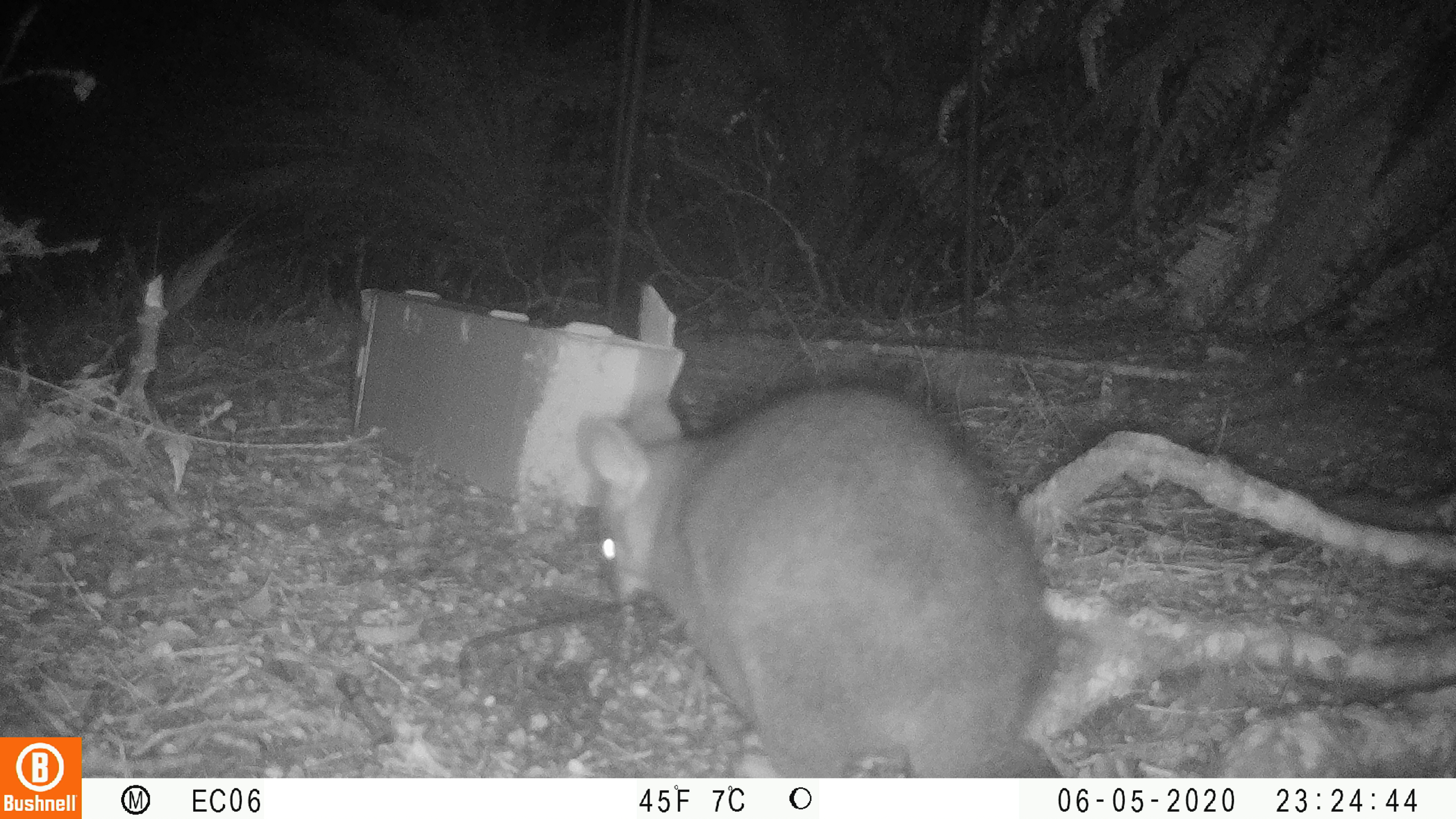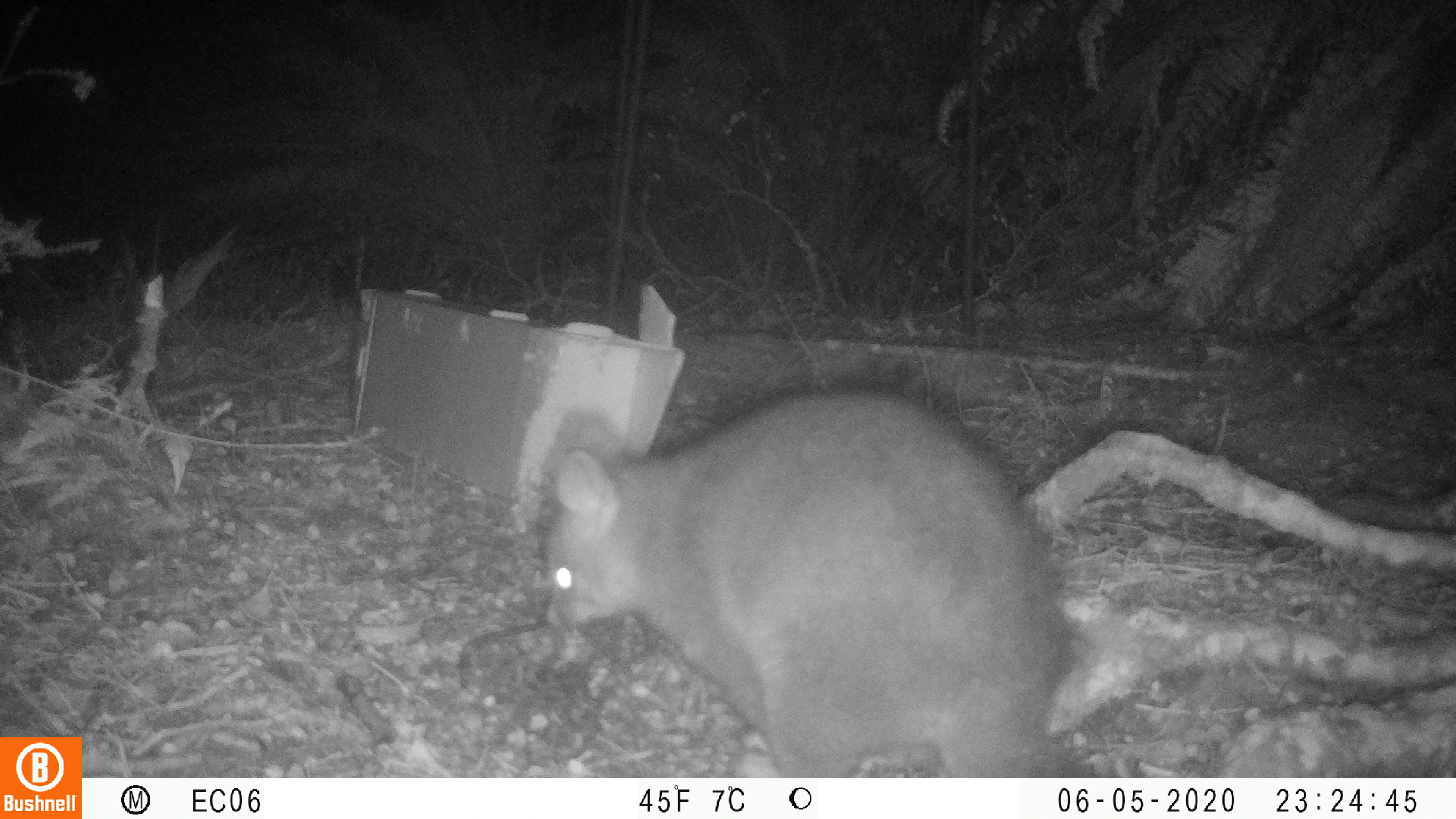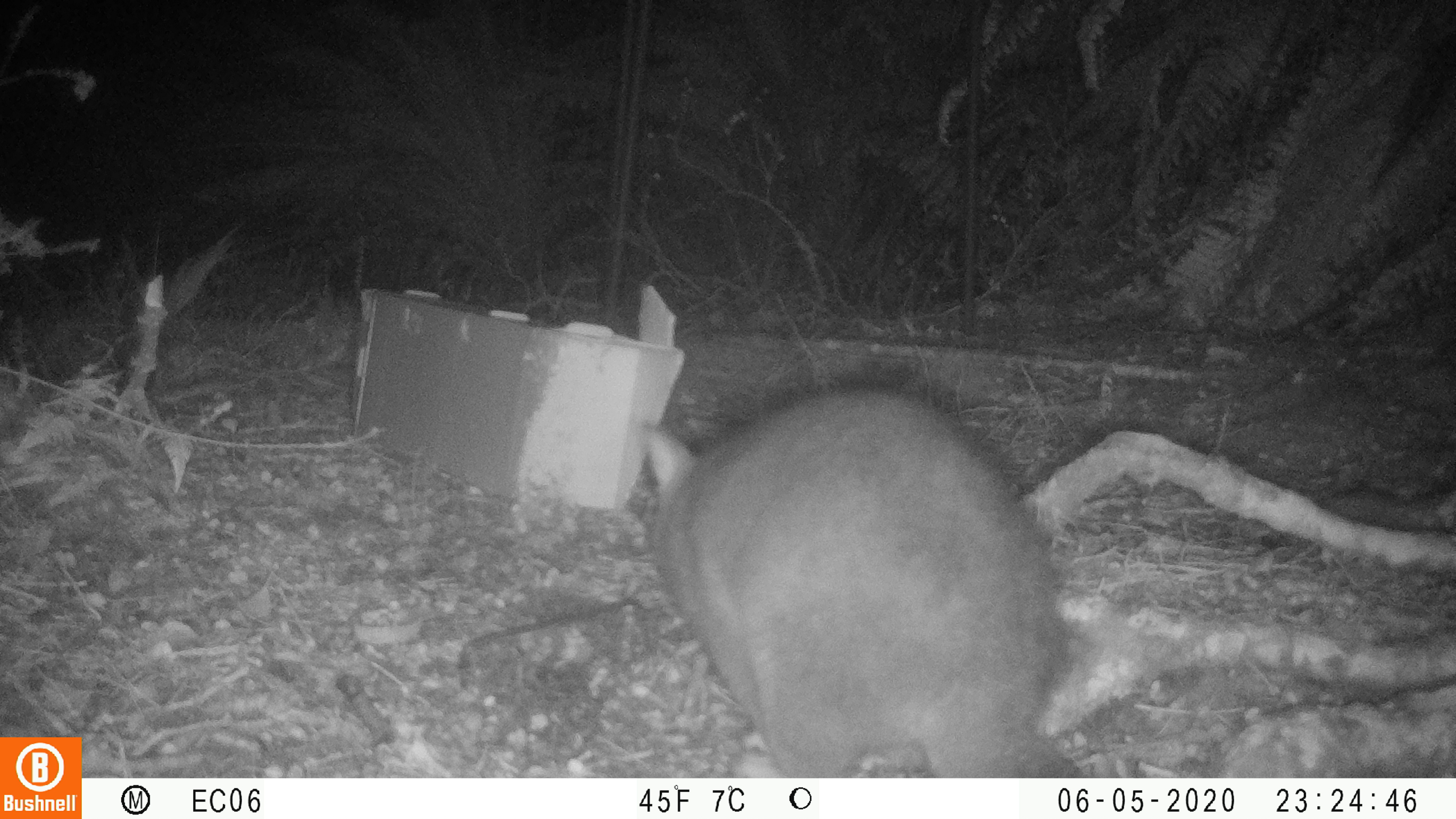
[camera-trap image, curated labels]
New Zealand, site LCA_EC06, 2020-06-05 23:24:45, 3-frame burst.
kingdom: Animalia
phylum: Chordata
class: Mammalia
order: Diprotodontia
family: Phalangeridae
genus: Trichosurus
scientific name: Trichosurus vulpecula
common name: common brushtail possum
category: possum